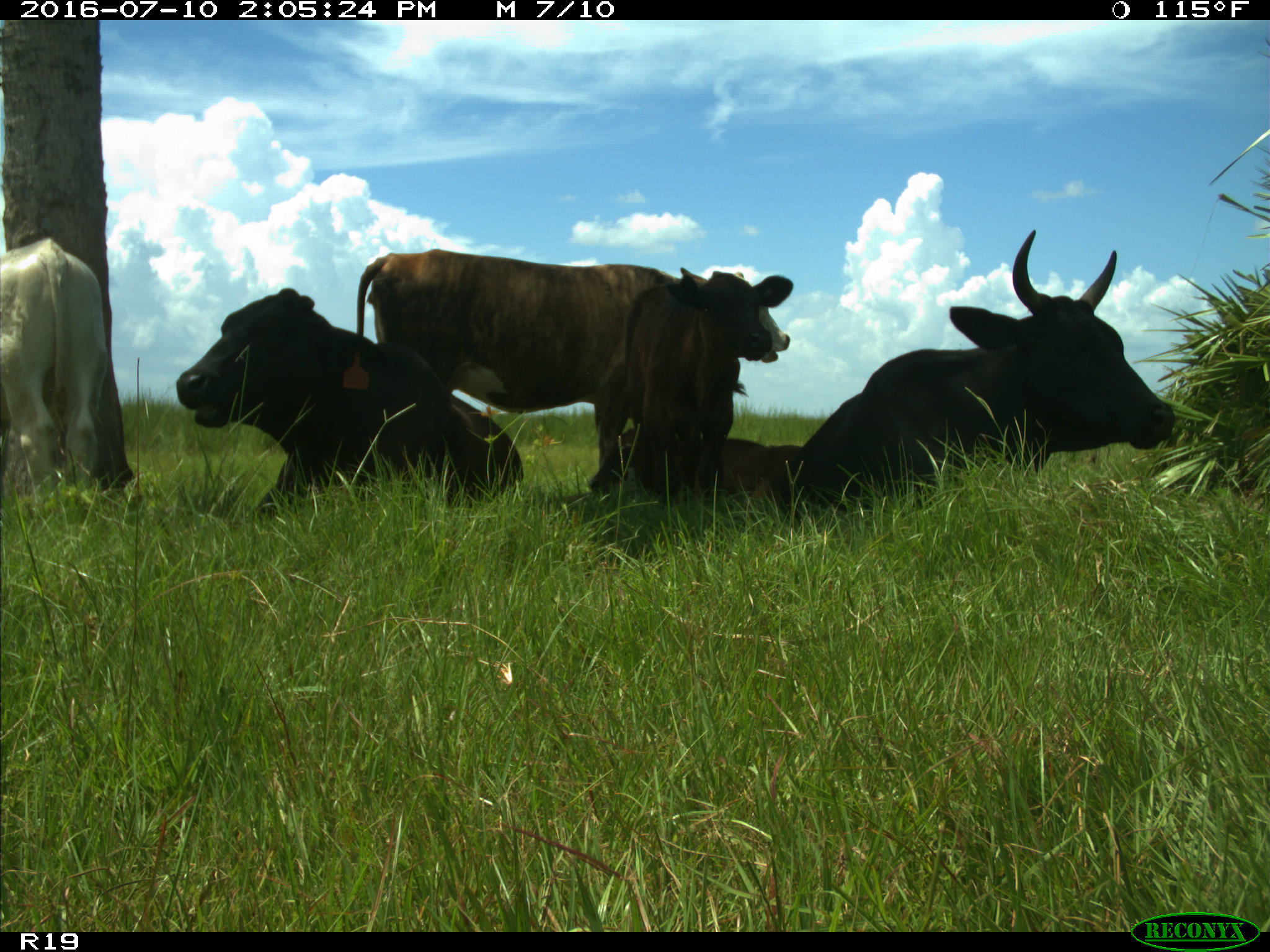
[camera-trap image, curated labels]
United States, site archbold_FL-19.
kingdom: Animalia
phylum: Chordata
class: Mammalia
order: Artiodactyla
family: Bovidae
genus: Bos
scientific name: Bos taurus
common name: domestic cow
Bos taurus (domestic cow).